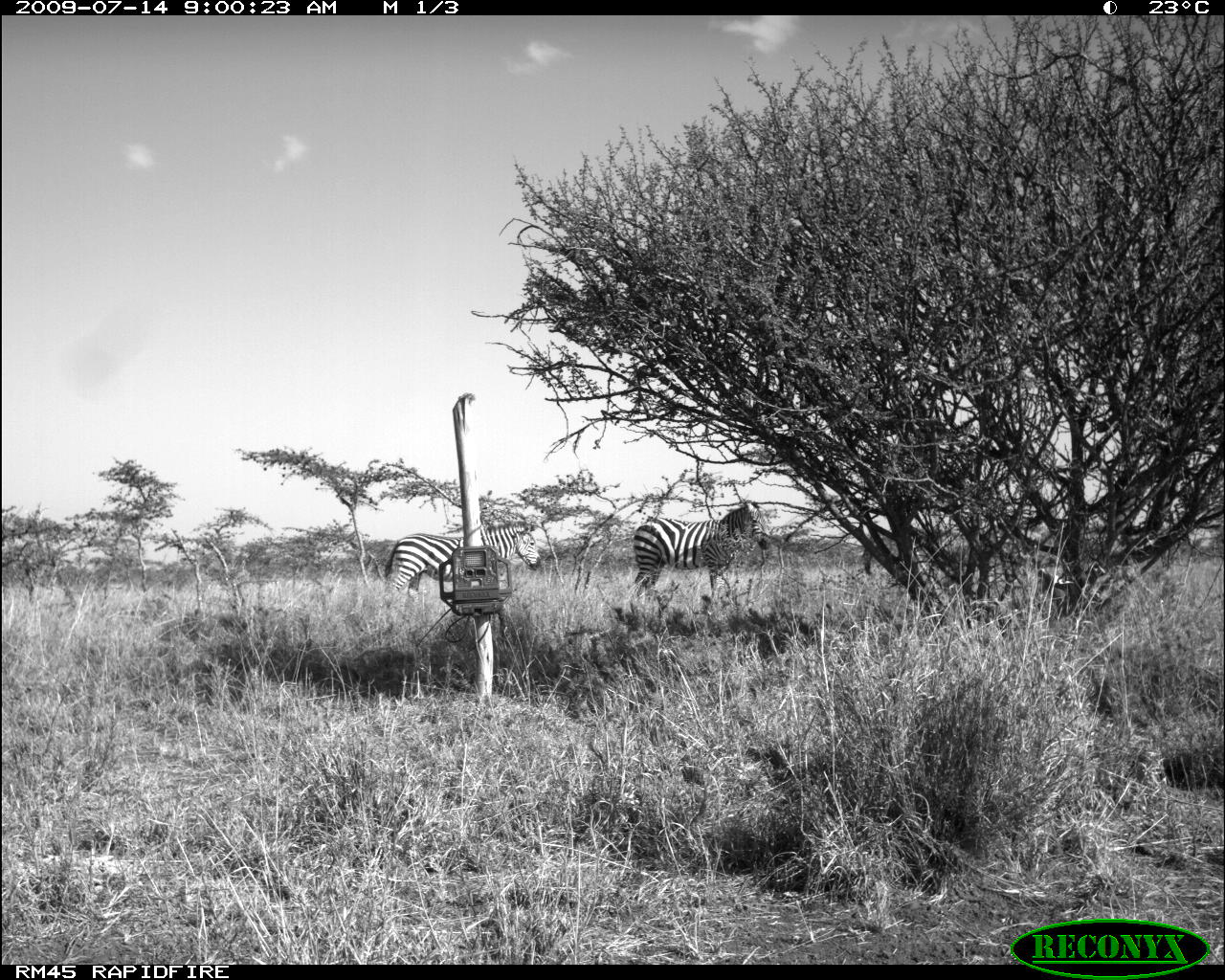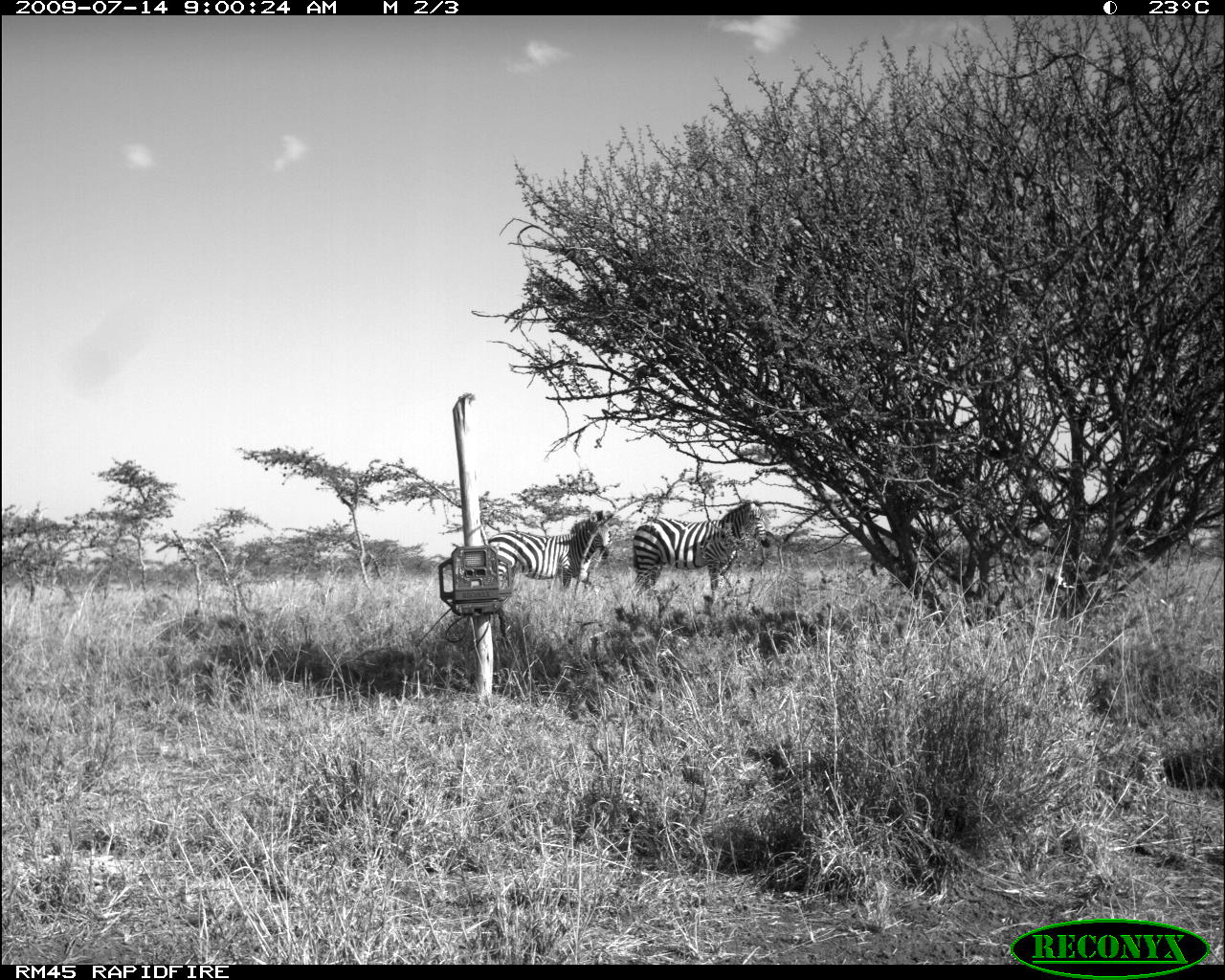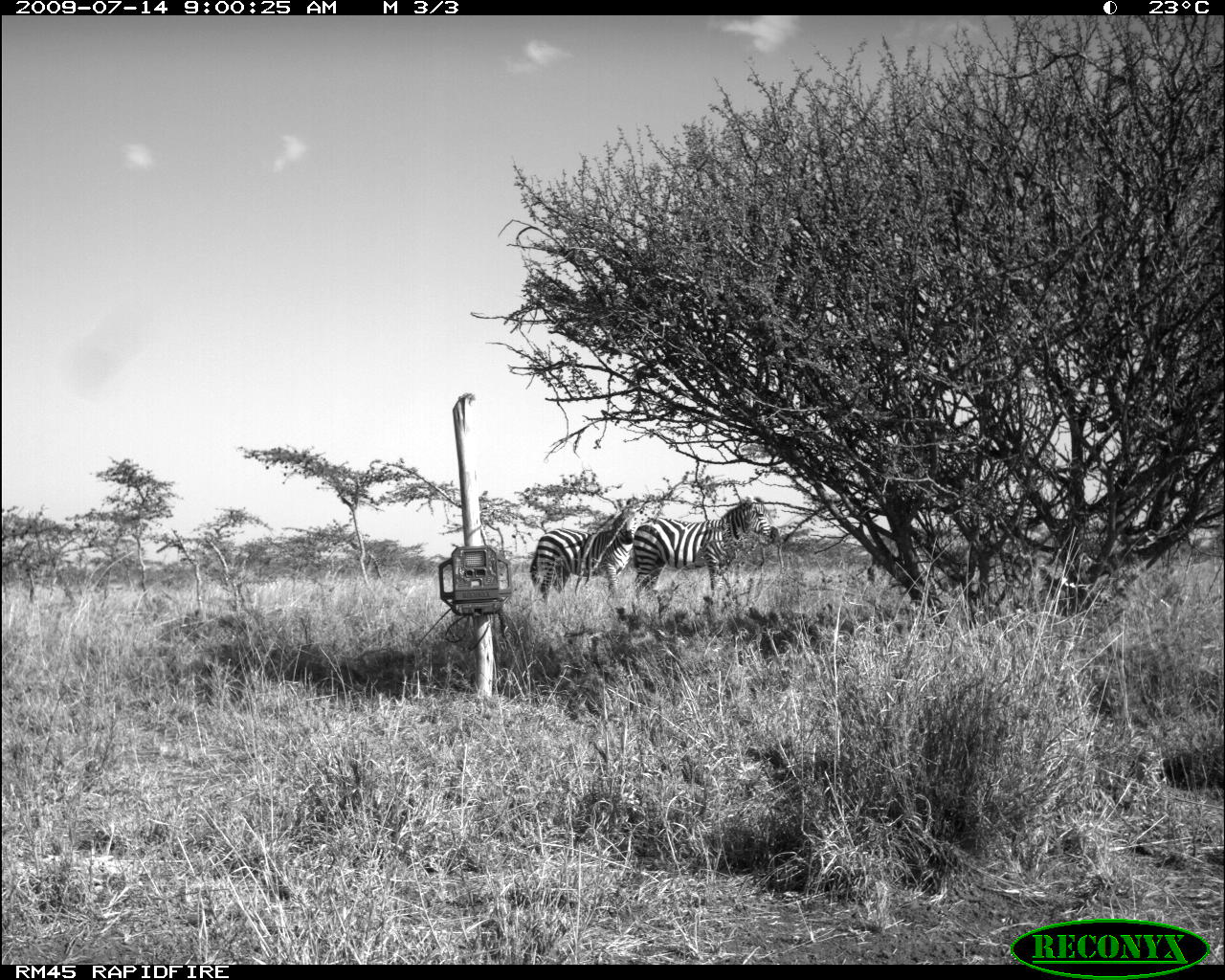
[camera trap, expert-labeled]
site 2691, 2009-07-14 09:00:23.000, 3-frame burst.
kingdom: Animalia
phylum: Chordata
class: Mammalia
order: Perissodactyla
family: Equidae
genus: Equus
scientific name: Equus quagga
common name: plains zebra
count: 2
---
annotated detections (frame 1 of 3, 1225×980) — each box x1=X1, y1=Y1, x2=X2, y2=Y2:
equus quagga: x1=381, y1=519, x2=541, y2=614; x1=631, y1=498, x2=772, y2=600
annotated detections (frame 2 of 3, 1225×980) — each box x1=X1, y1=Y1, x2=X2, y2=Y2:
equus quagga: x1=630, y1=498, x2=772, y2=603; x1=486, y1=509, x2=613, y2=602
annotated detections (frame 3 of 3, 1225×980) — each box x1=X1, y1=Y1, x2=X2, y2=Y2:
equus quagga: x1=632, y1=496, x2=779, y2=613; x1=529, y1=508, x2=641, y2=608